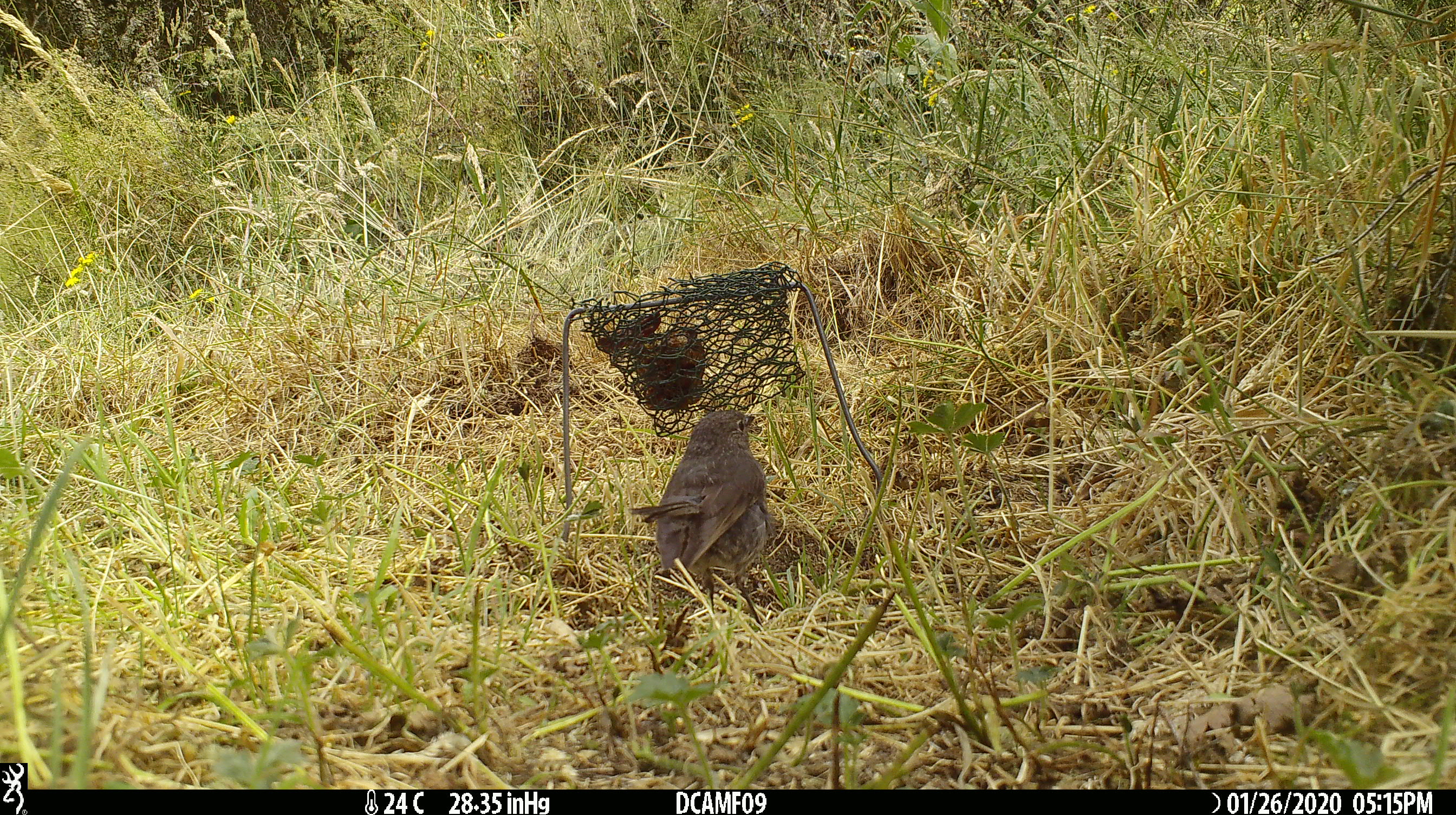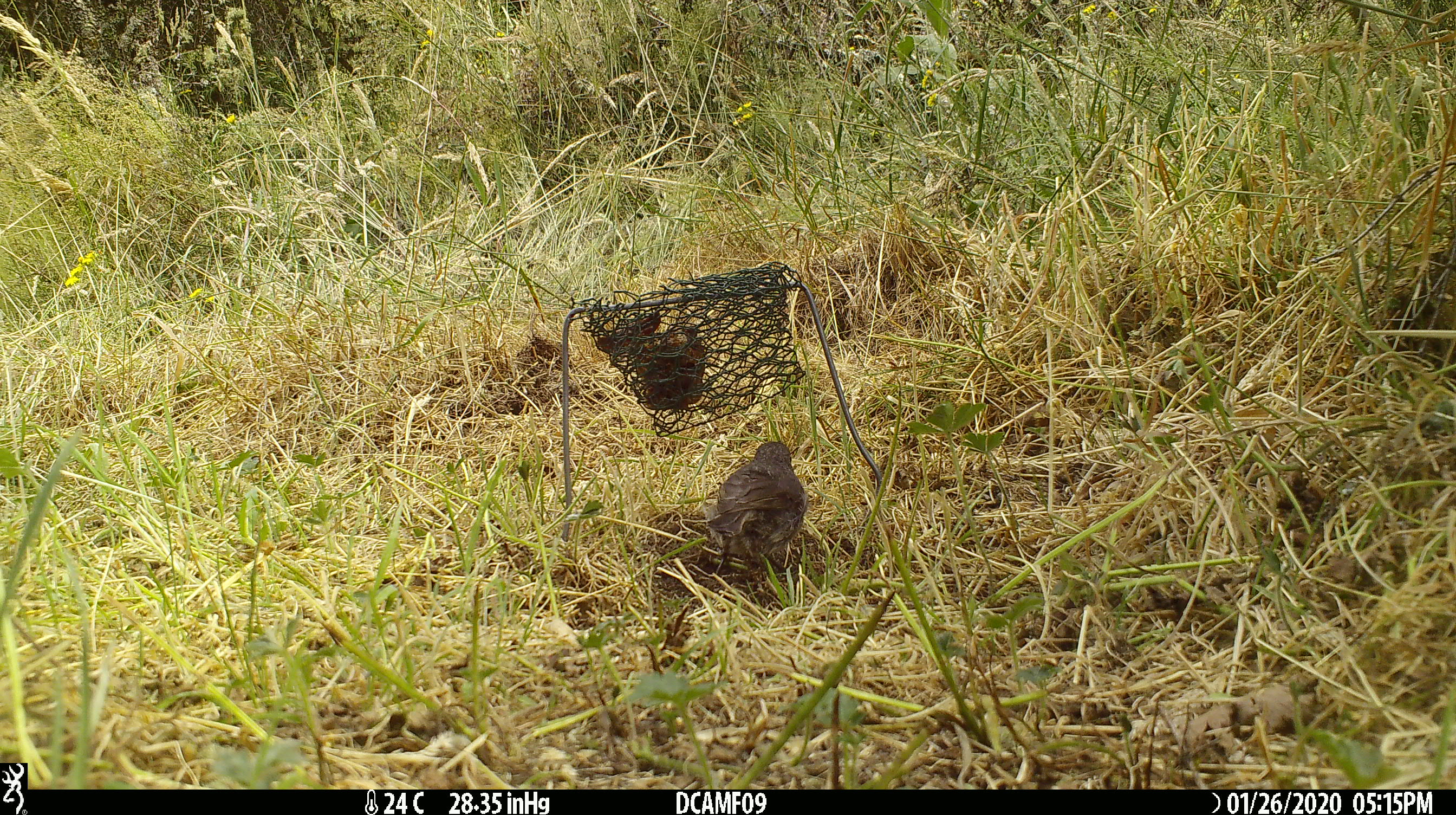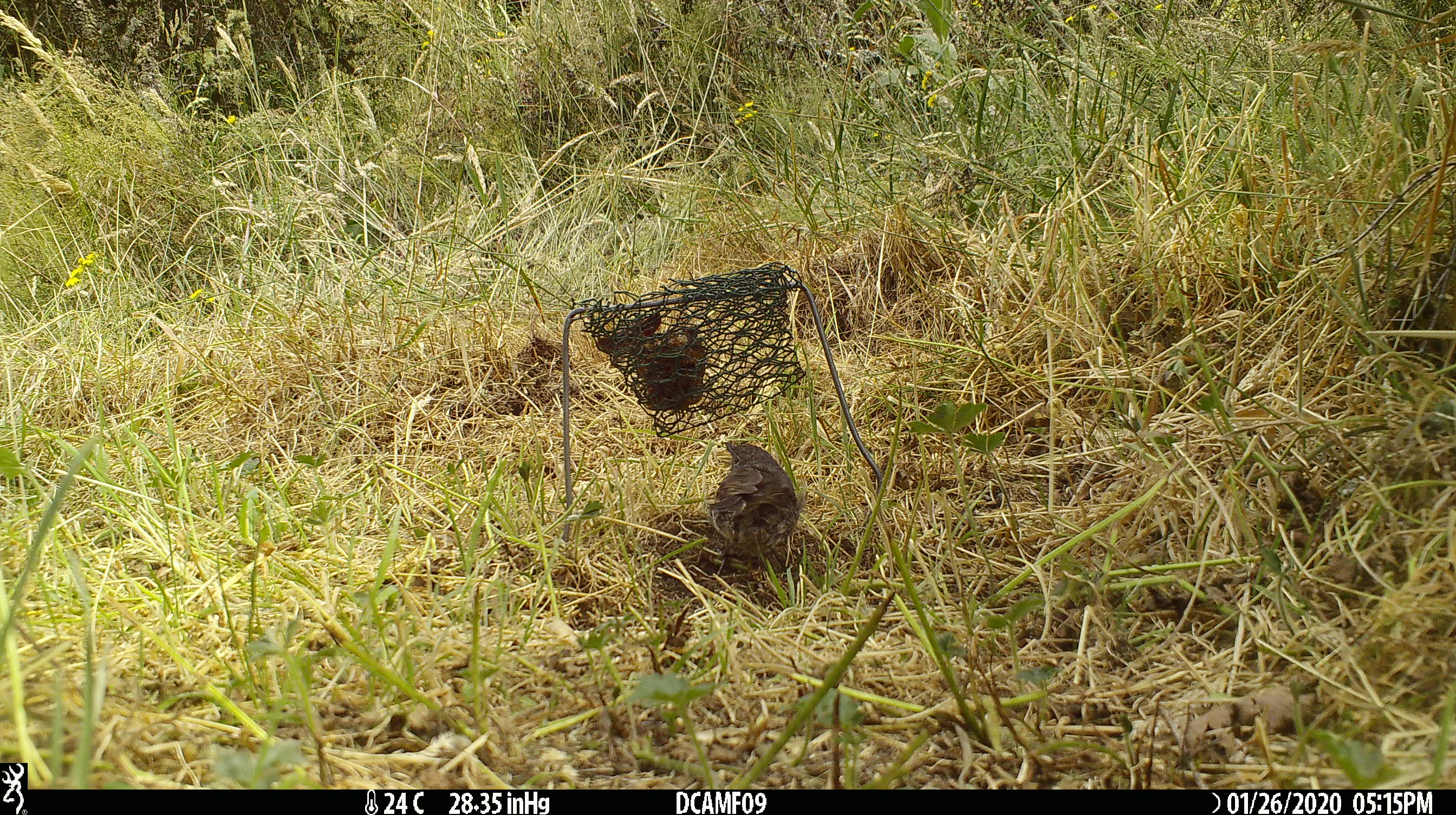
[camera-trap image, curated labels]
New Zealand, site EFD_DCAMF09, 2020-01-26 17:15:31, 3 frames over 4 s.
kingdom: Animalia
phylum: Chordata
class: Aves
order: Passeriformes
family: Petroicidae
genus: Petroica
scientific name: Petroica australis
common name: new zealand robin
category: robin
Robin (new zealand robin) (Petroica australis).